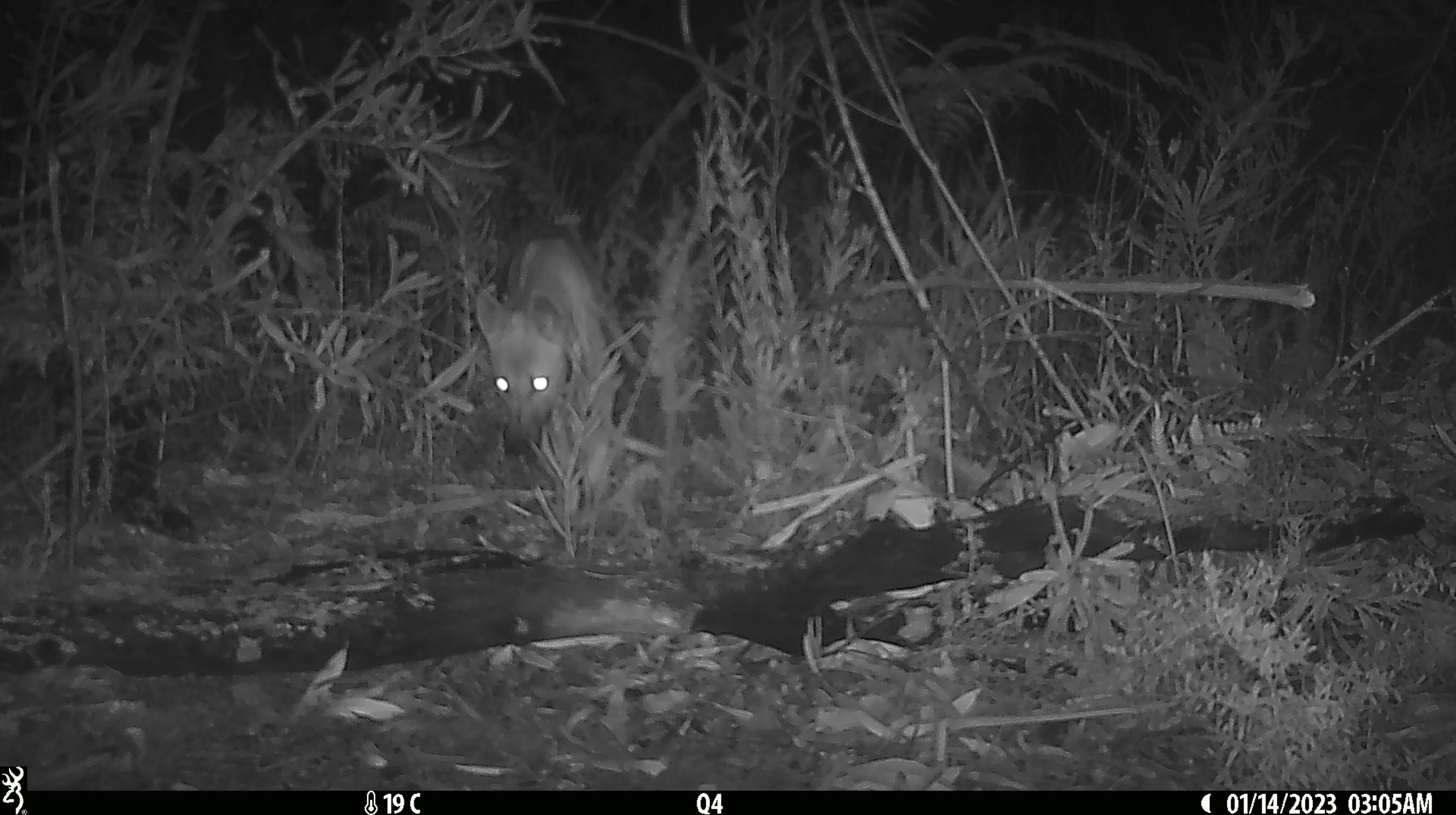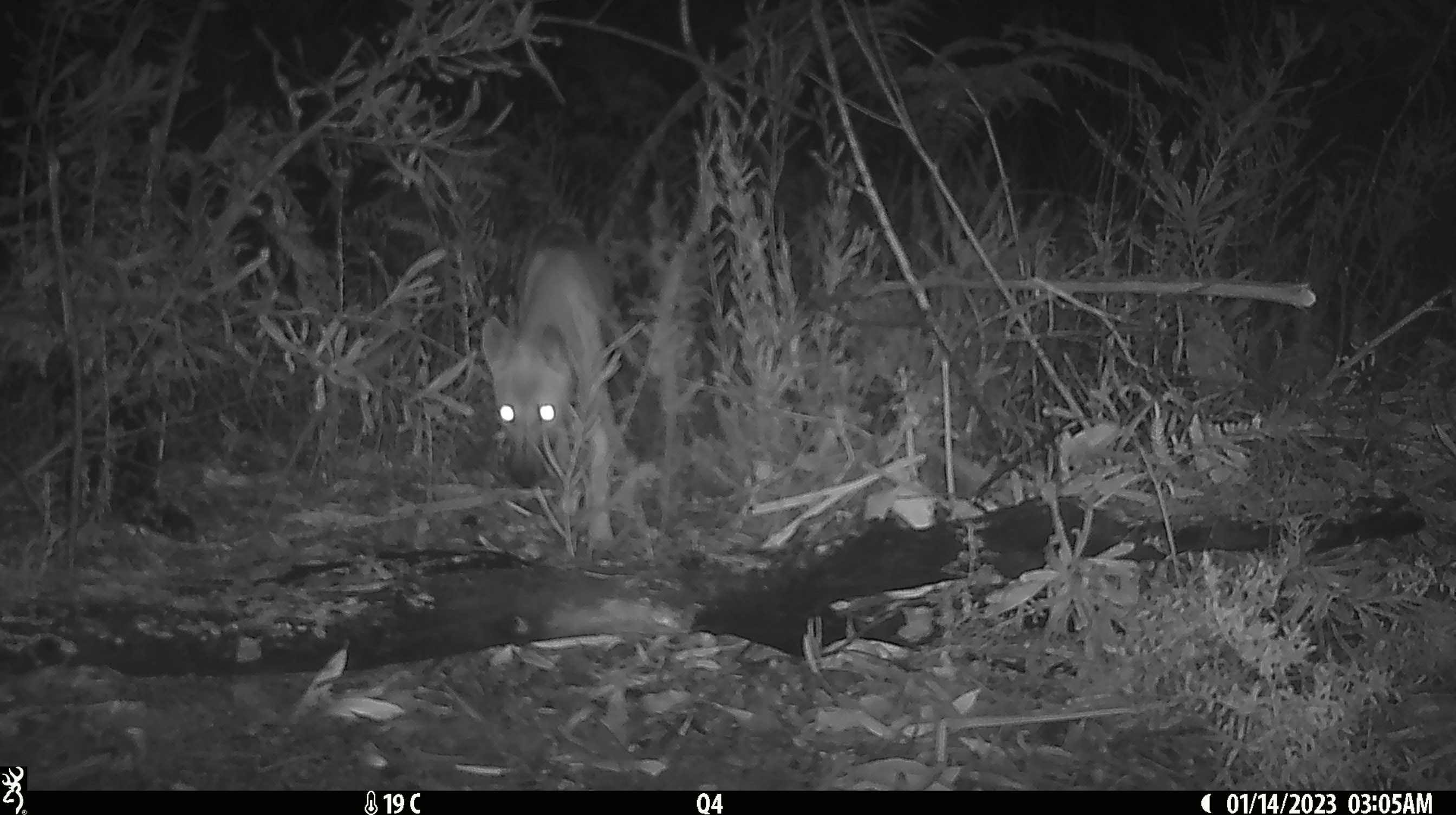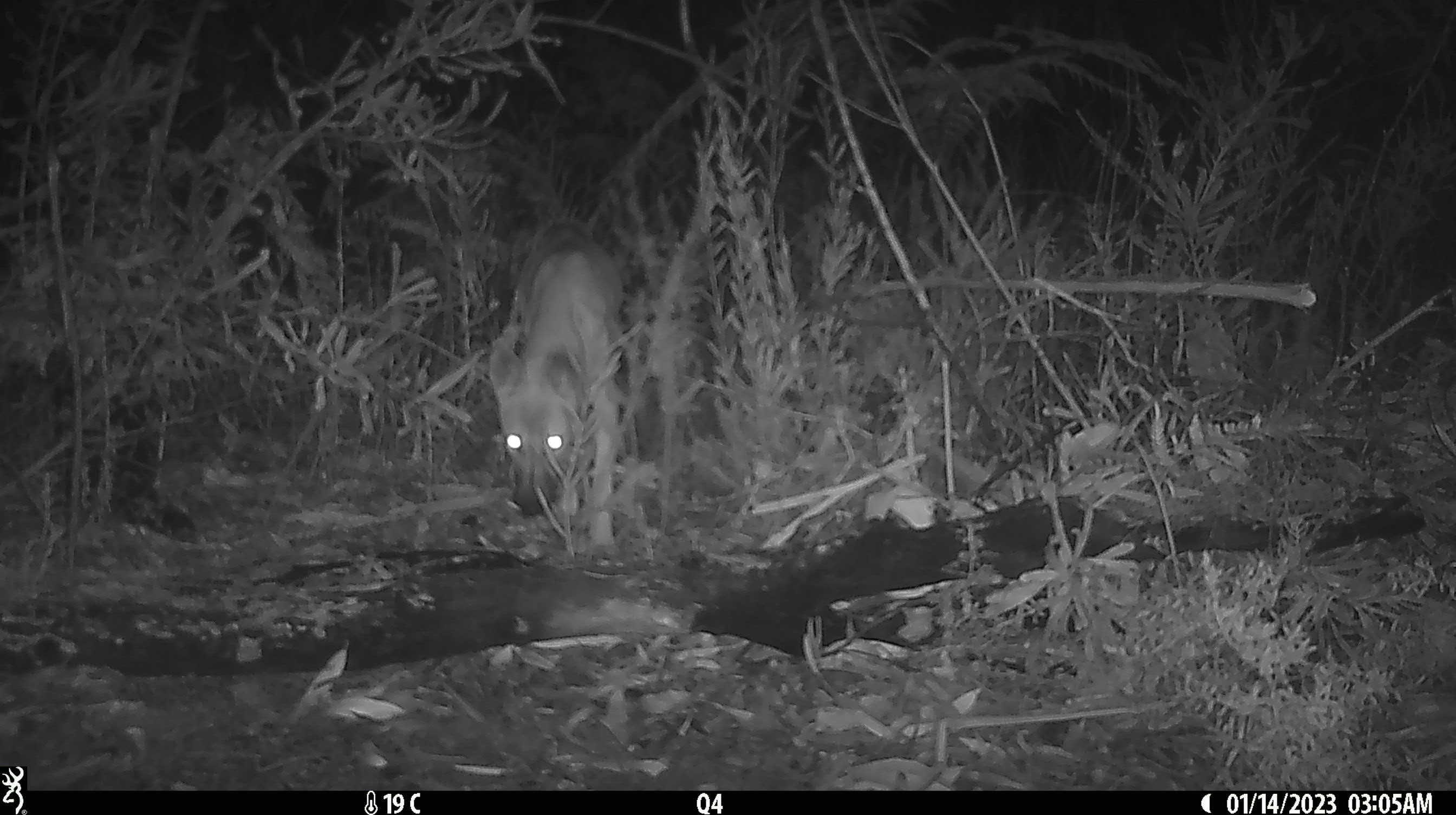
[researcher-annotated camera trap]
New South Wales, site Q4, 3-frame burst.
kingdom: Animalia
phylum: Chordata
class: Mammalia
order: Carnivora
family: Canidae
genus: Canis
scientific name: Canis familiaris dingo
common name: dingo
Dingo (Canis familiaris dingo).